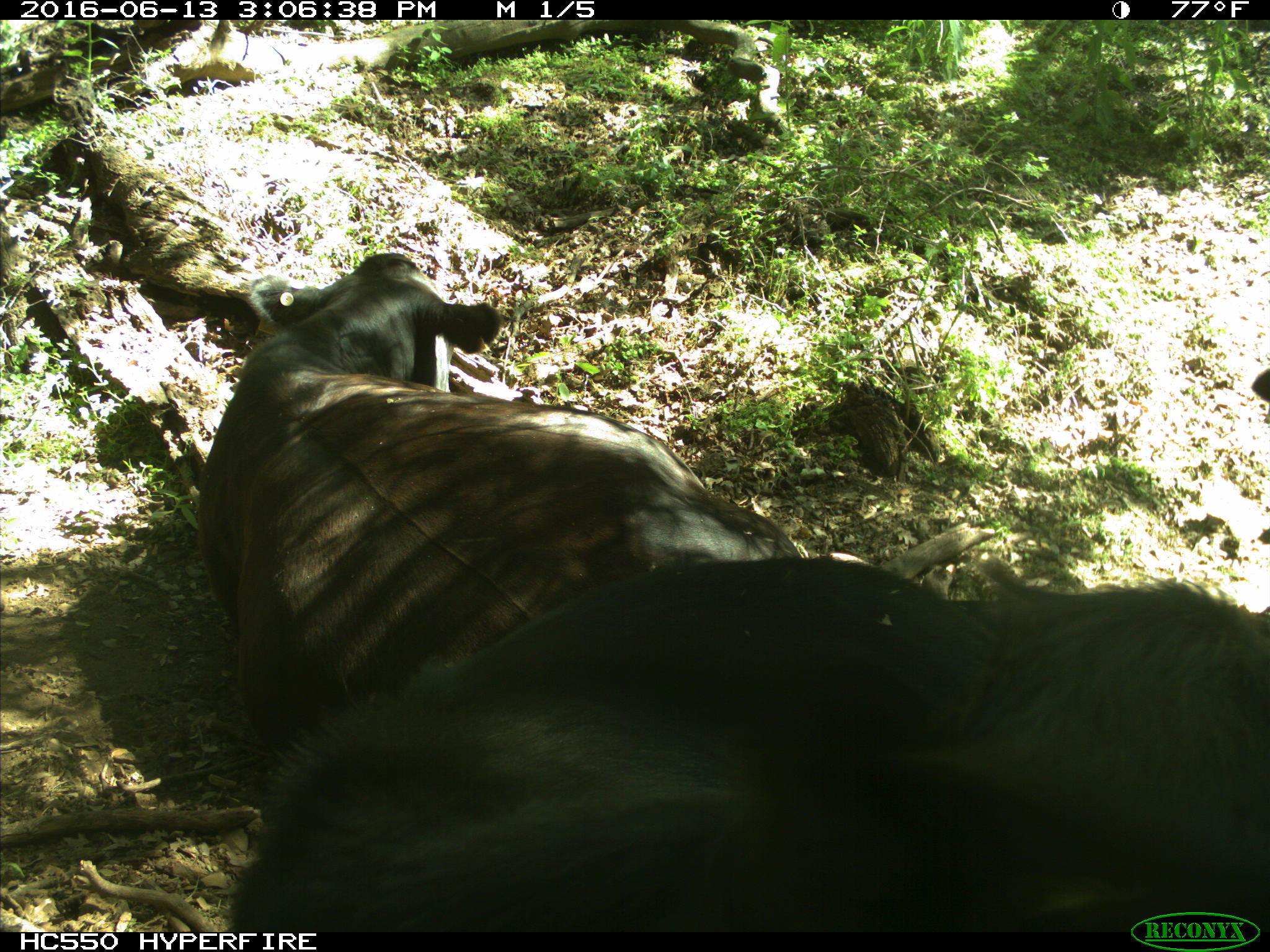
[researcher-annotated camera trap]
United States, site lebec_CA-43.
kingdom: Animalia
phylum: Chordata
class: Mammalia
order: Artiodactyla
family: Bovidae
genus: Bos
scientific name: Bos taurus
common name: domestic cow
Bos taurus (domestic cow).